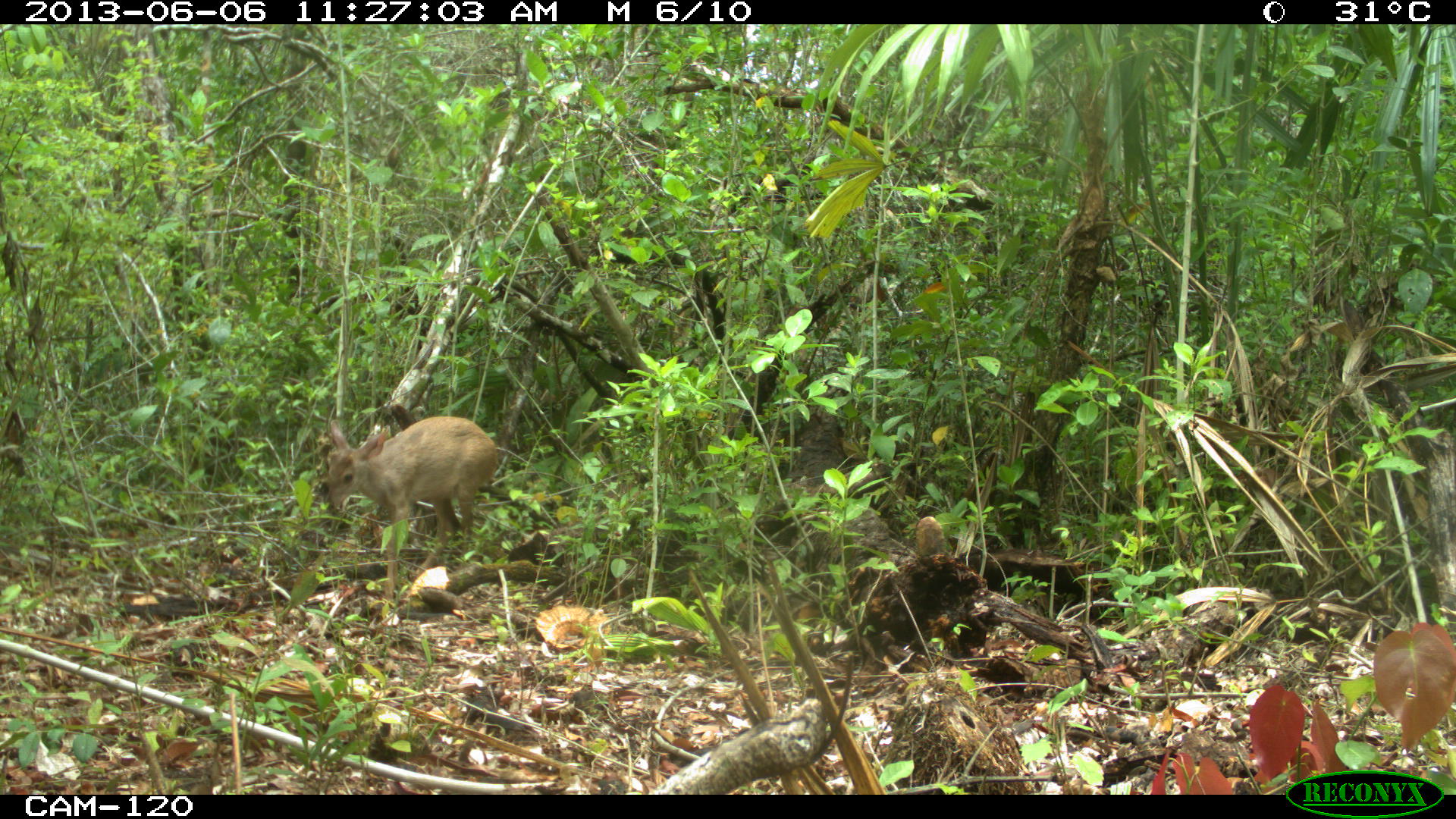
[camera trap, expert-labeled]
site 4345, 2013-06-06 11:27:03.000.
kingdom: Animalia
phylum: Chordata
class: Mammalia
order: Artiodactyla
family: Cervidae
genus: Odocoileus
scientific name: Odocoileus pandora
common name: yucatán brown brocket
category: mazama pandora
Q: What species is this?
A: Mazama pandora (yucatán brown brocket) (Odocoileus pandora).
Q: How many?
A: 1.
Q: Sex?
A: Female.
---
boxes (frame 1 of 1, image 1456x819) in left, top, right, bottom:
mazama pandora: 317, 416, 501, 600